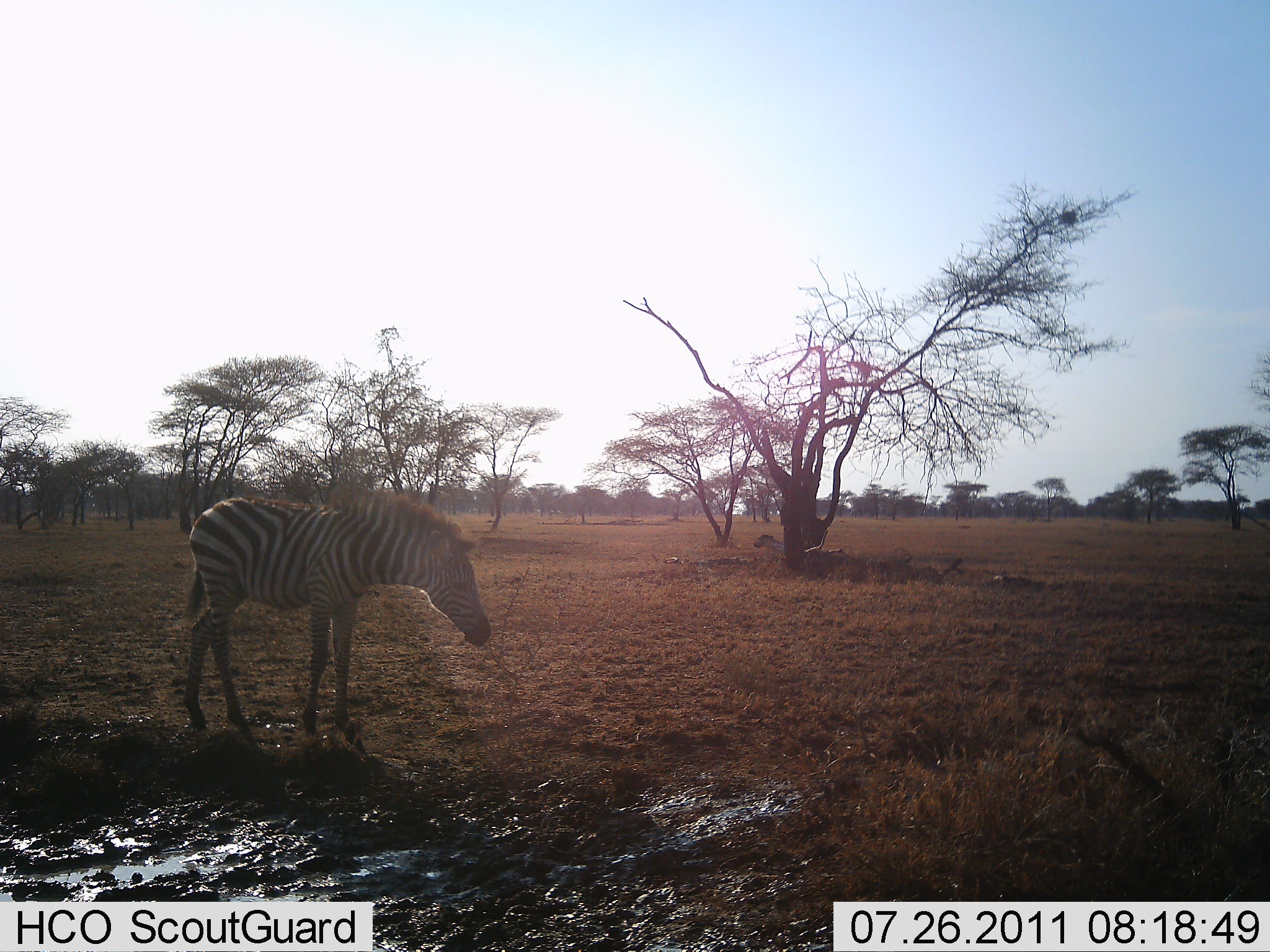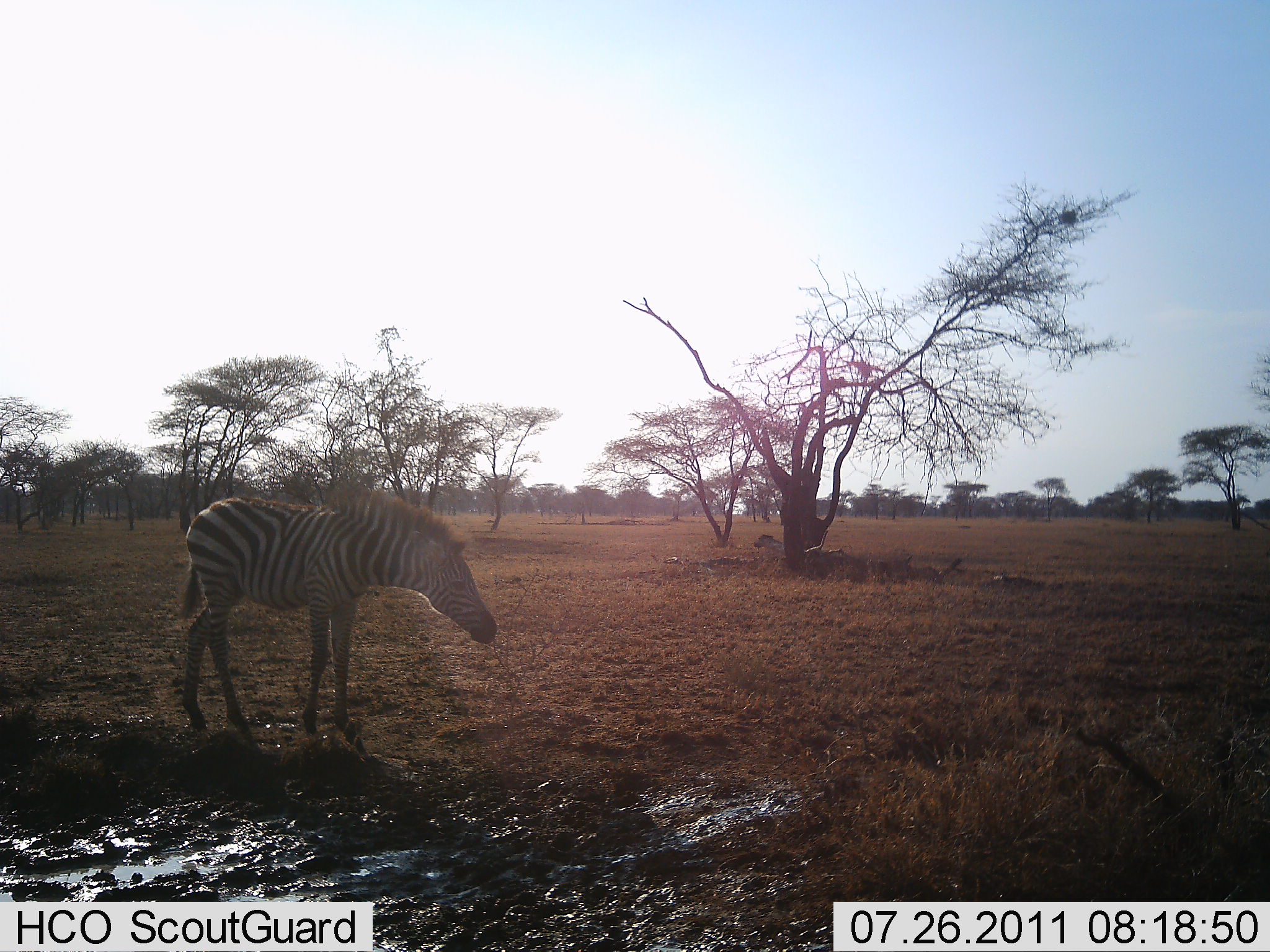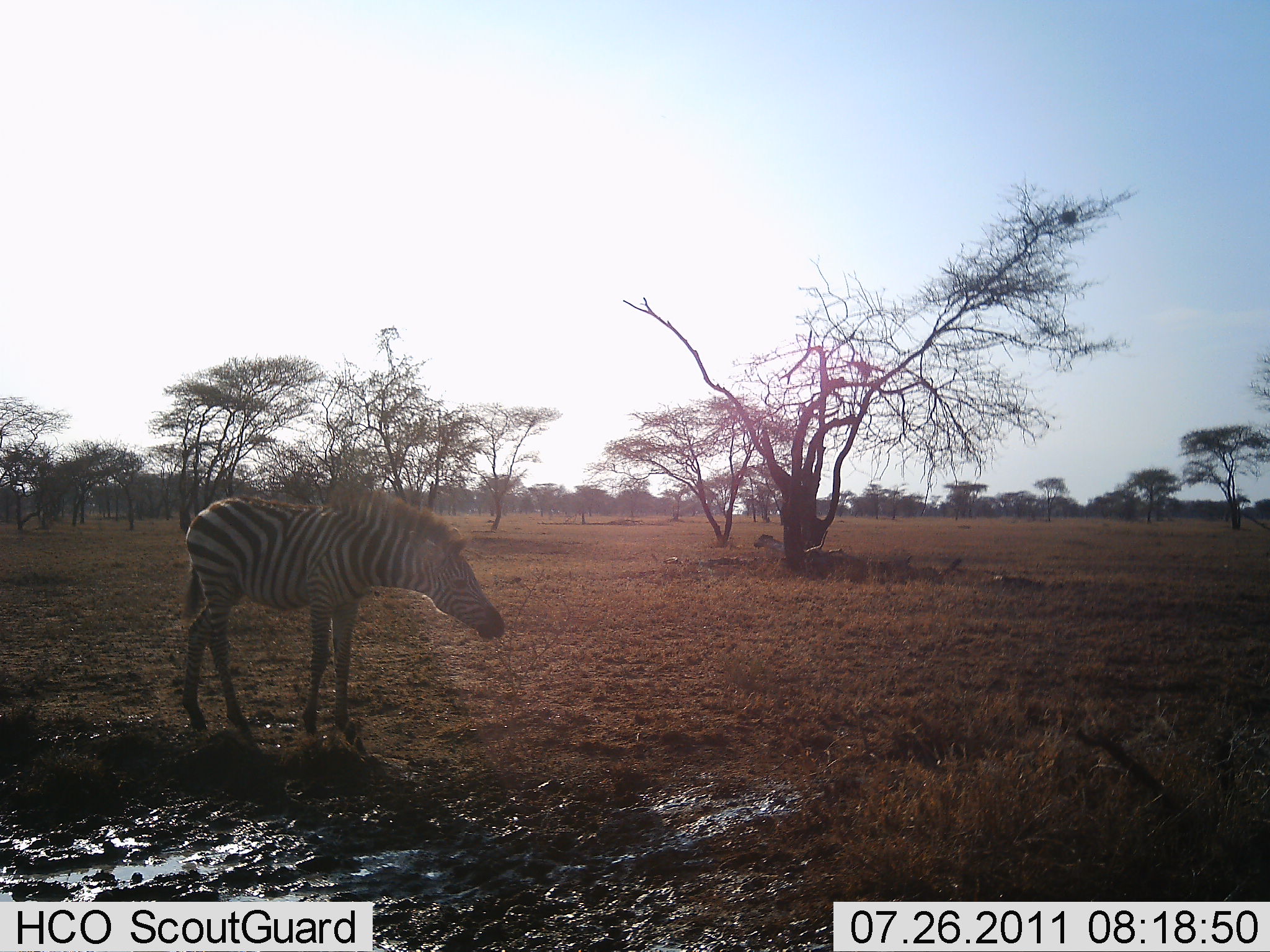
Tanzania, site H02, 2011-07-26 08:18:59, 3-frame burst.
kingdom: Animalia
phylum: Chordata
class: Mammalia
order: Perissodactyla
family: Equidae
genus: Equus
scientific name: Equus quagga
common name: plains zebra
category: zebra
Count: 1.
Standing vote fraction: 73%.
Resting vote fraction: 0%.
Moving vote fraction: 0%.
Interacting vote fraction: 0%.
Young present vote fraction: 27%.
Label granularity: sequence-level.